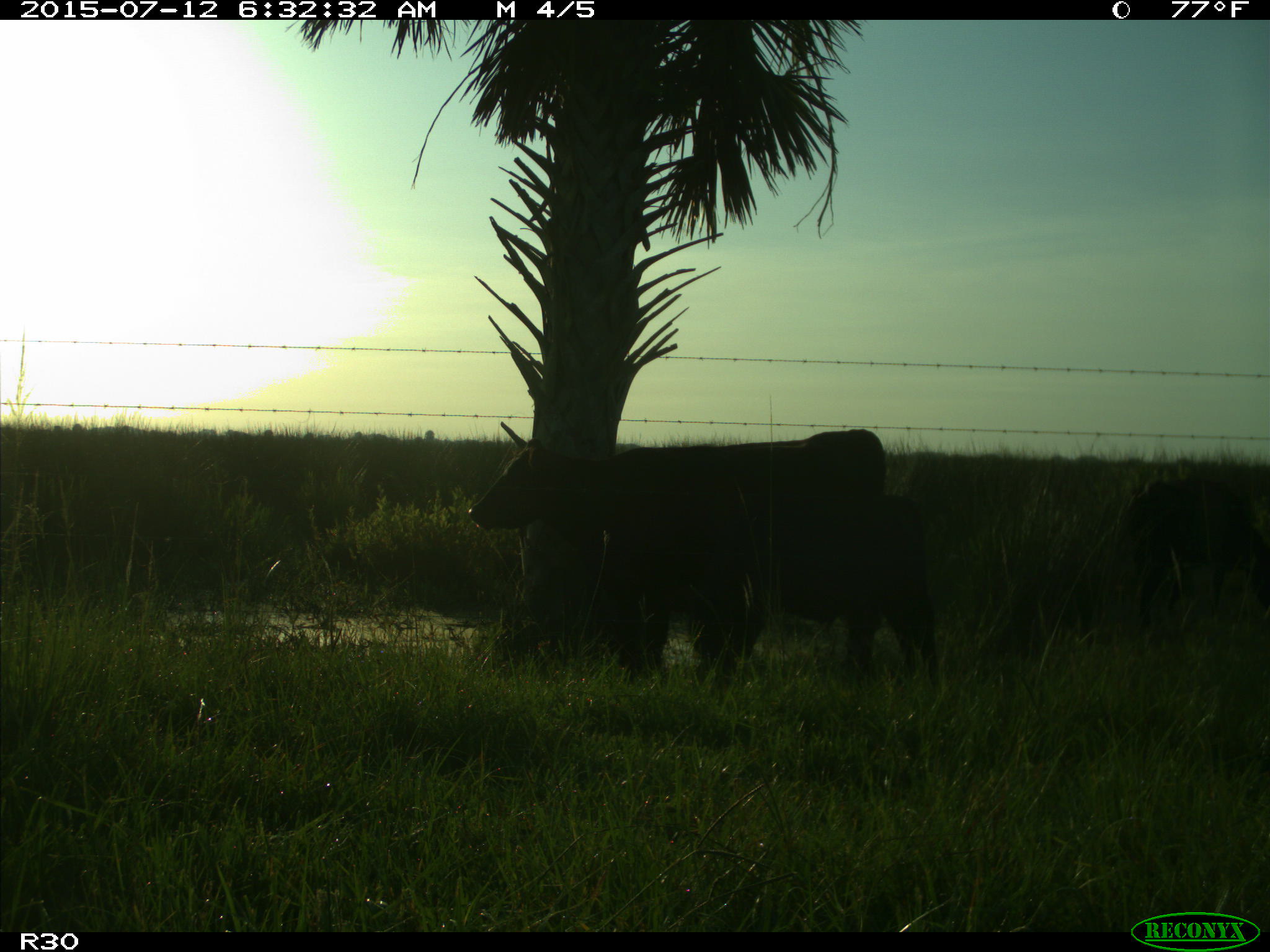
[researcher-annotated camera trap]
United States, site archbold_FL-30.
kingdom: Animalia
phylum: Chordata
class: Mammalia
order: Artiodactyla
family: Bovidae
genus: Bos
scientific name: Bos taurus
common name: domestic cow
Bos taurus (domestic cow).